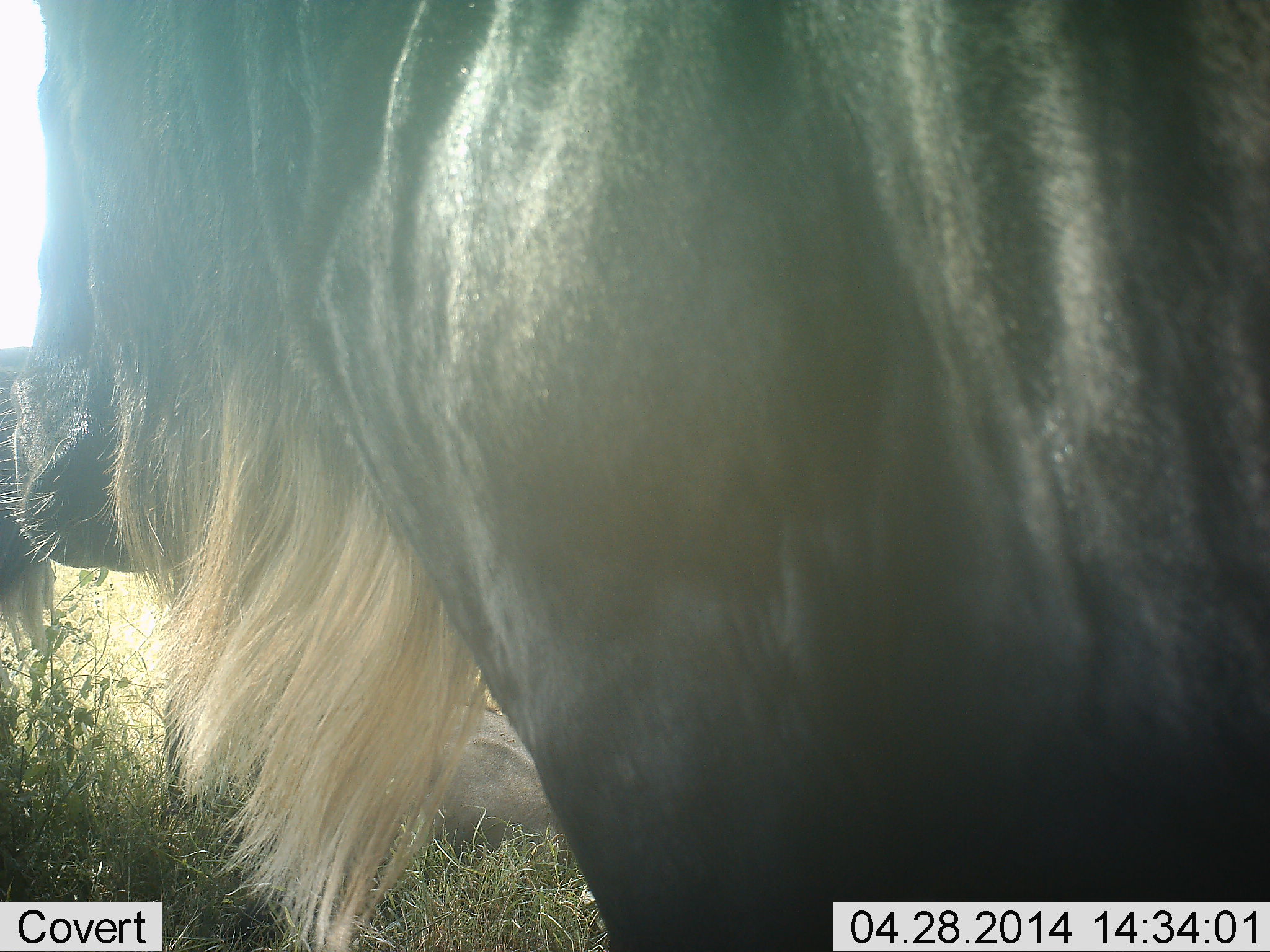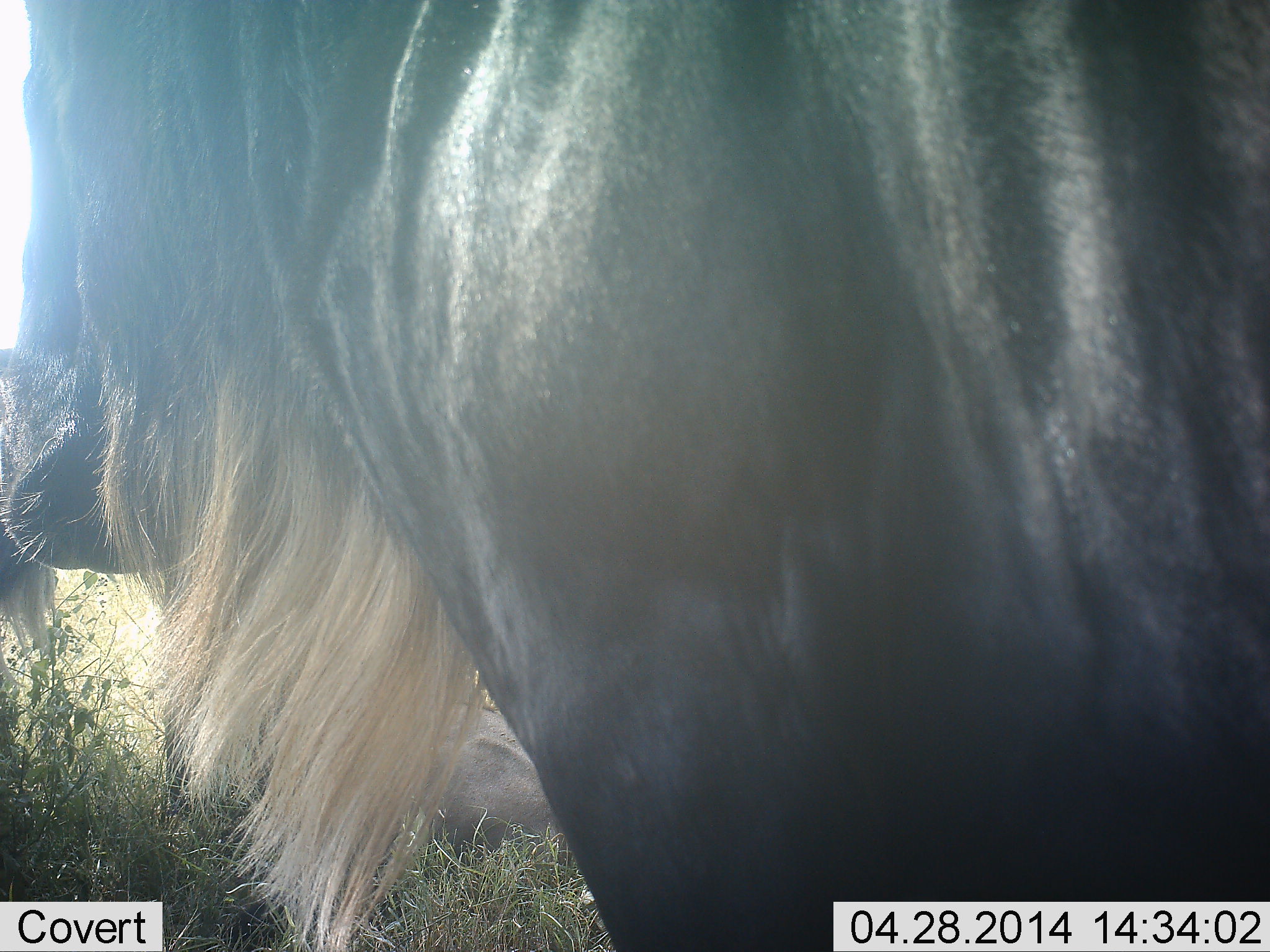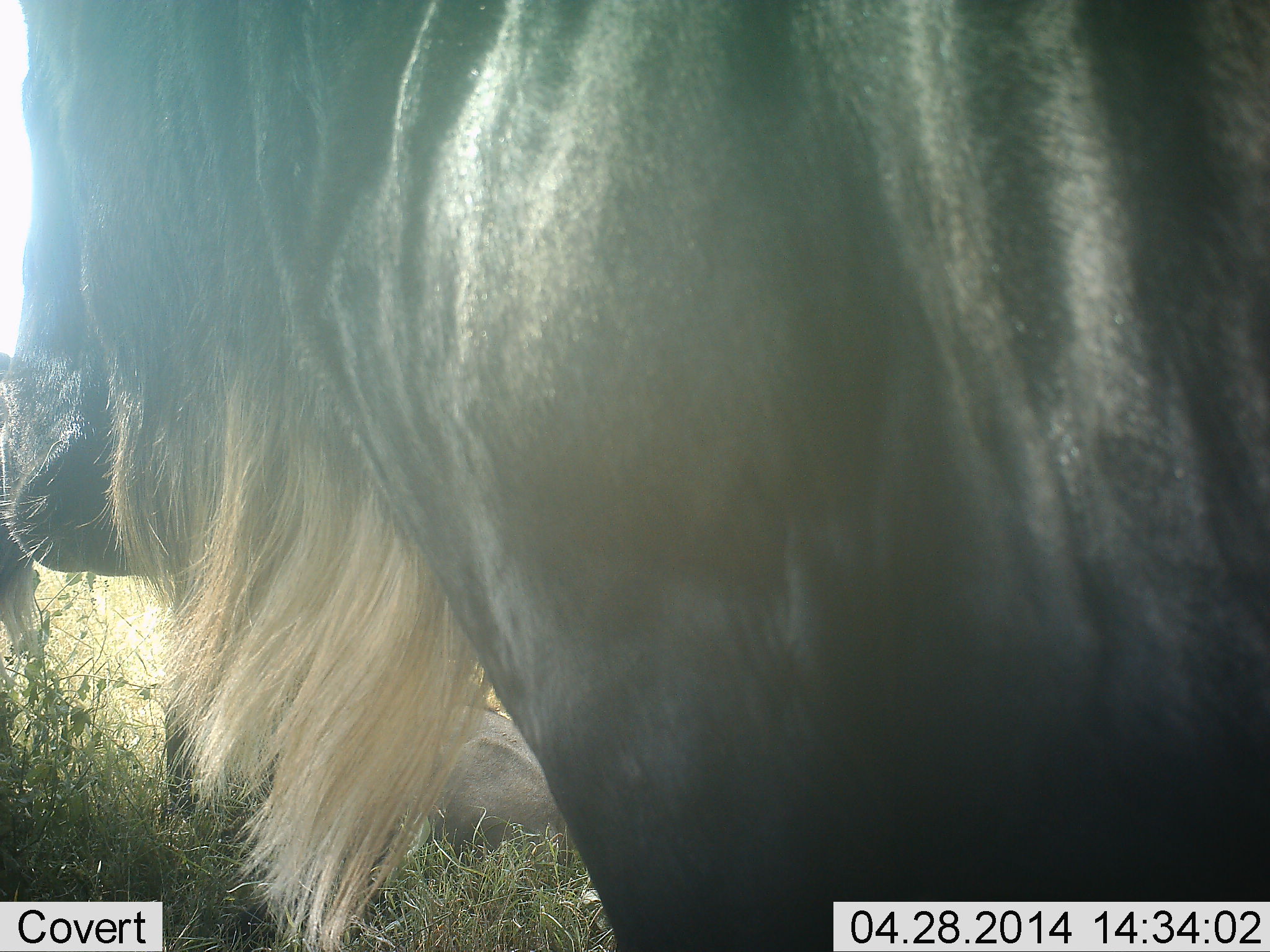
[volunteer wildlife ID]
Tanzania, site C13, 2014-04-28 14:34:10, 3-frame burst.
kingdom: Animalia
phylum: Chordata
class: Mammalia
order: Artiodactyla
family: Bovidae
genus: Connochaetes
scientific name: Connochaetes taurinus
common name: blue wildebeest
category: wildebeest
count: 1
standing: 100%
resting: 20%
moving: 0%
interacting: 0%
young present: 0%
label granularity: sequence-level